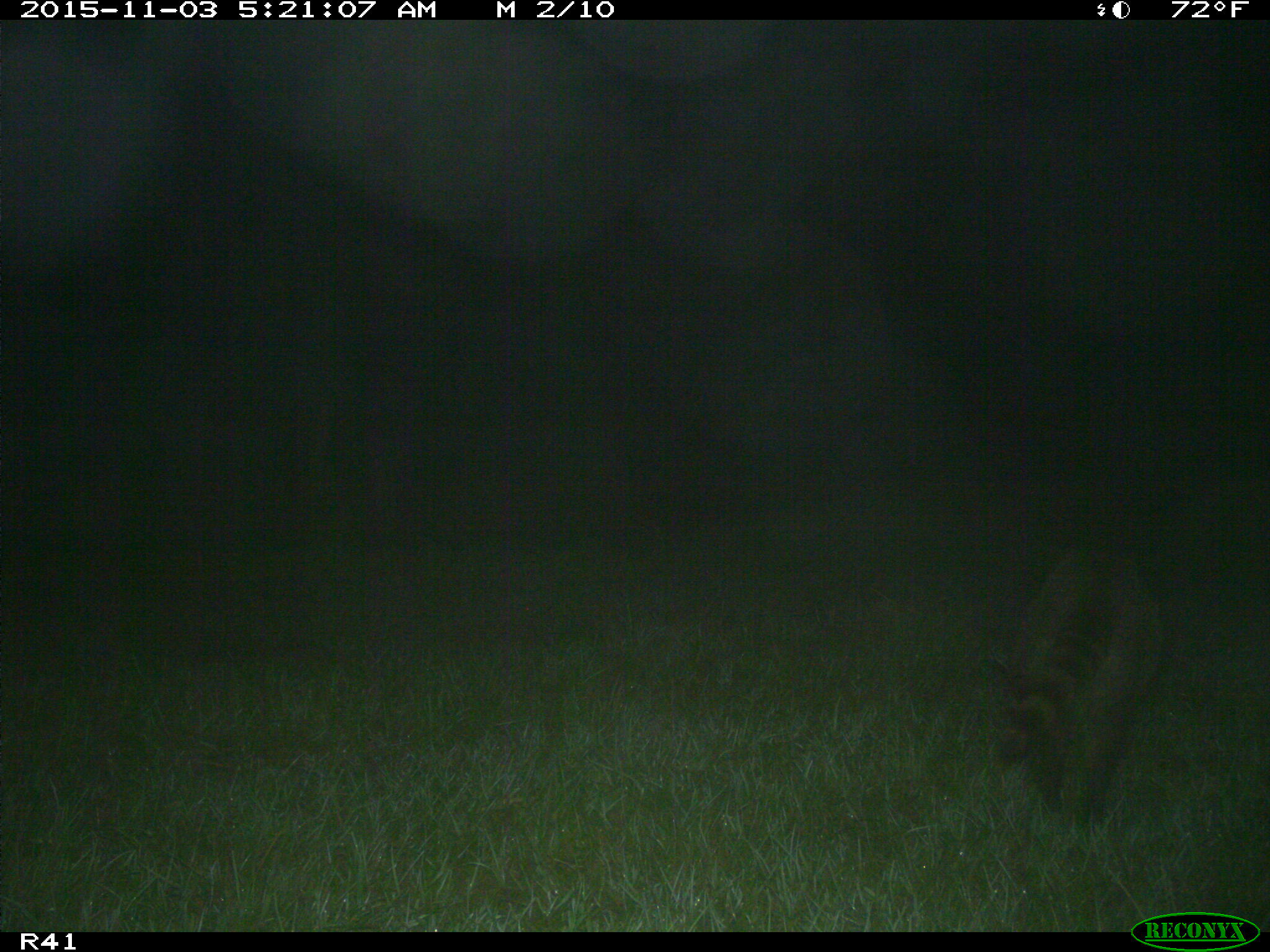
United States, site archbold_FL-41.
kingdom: Animalia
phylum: Chordata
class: Mammalia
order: Carnivora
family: Procyonidae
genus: Procyon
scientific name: Procyon lotor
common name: common raccoon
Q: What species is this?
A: Procyon lotor (common raccoon).